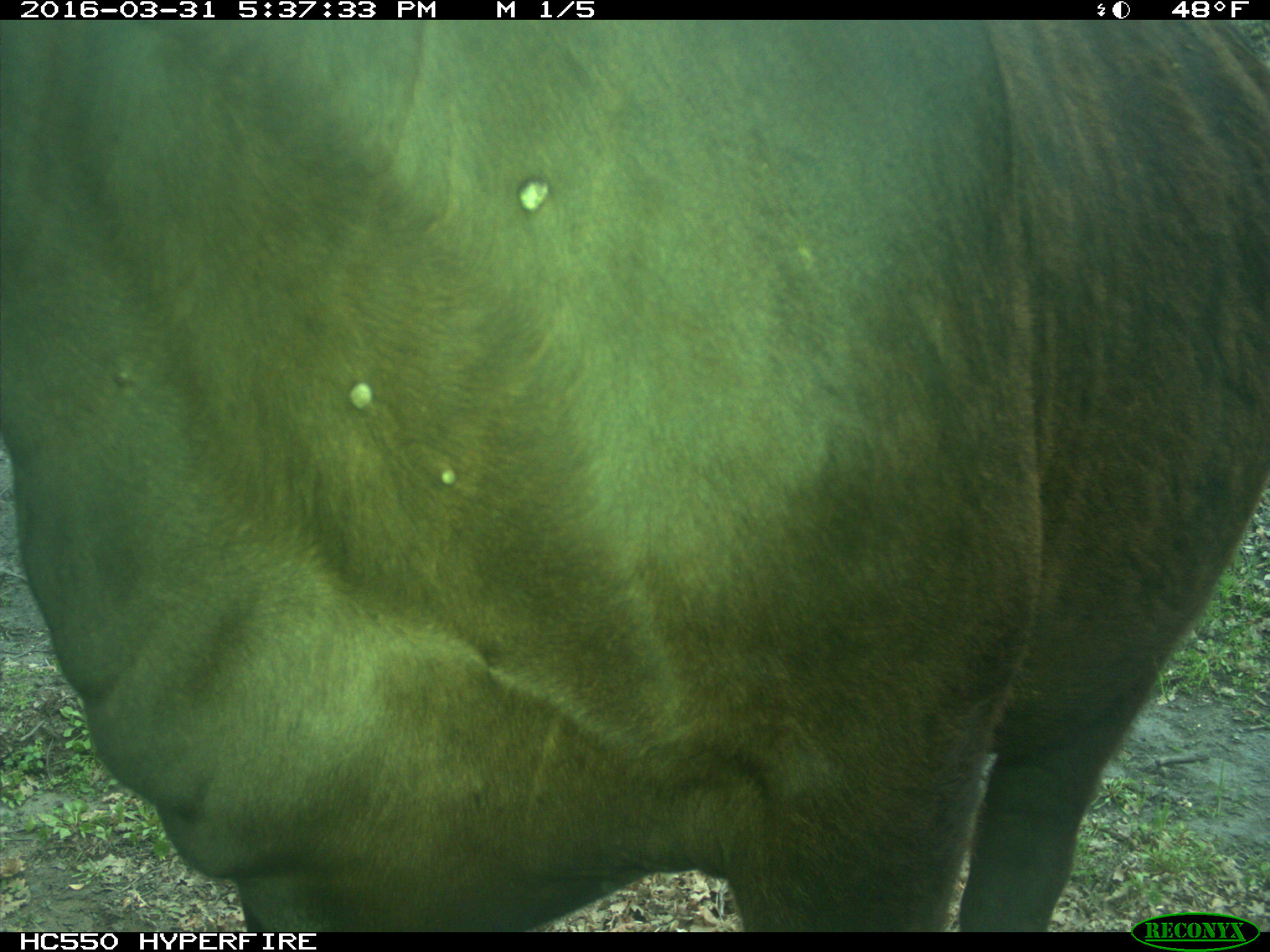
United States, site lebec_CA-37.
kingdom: Animalia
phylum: Chordata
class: Mammalia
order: Artiodactyla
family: Bovidae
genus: Bos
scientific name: Bos taurus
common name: domestic cow